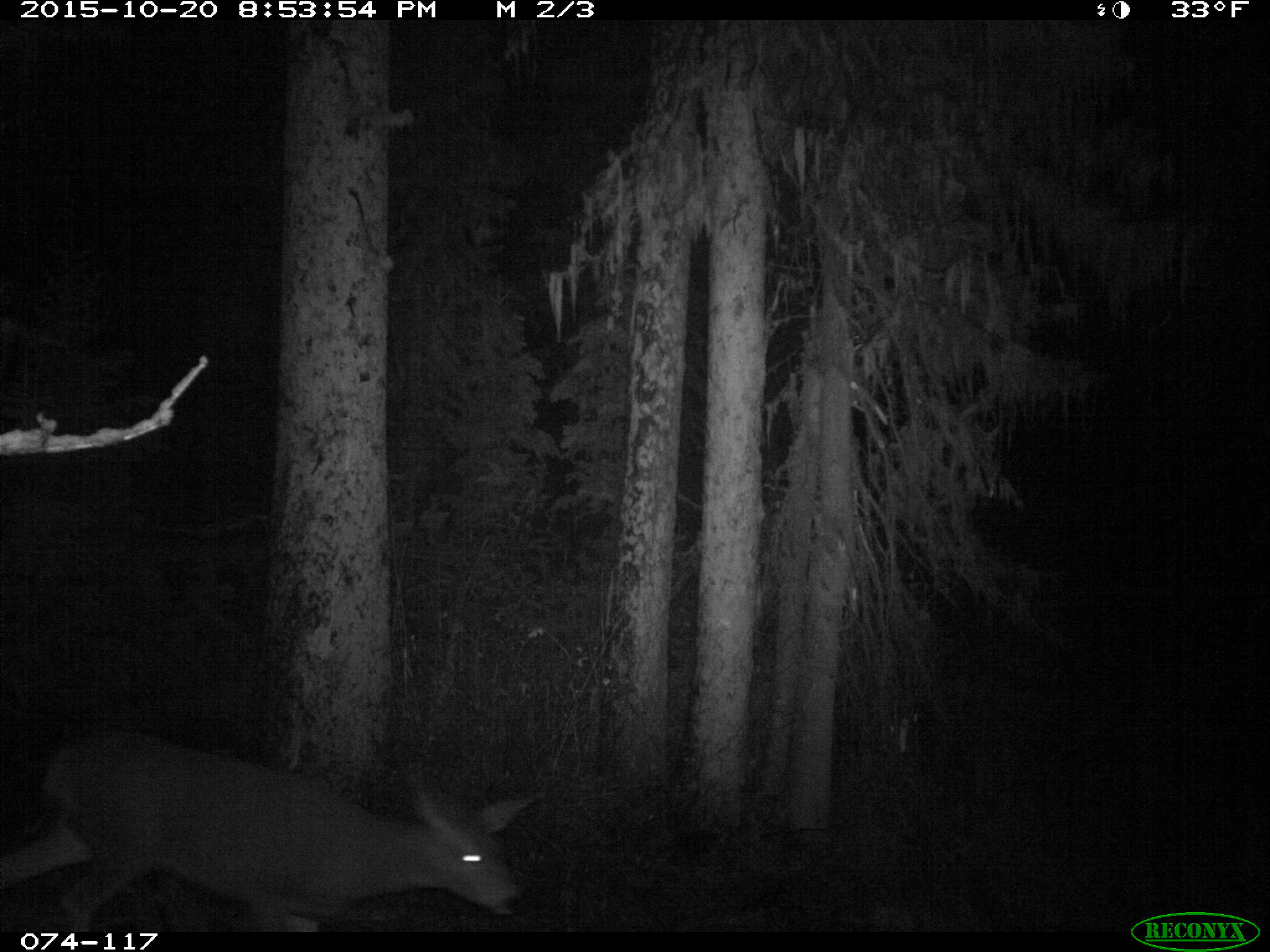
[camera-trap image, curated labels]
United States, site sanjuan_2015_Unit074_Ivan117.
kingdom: Animalia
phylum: Chordata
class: Mammalia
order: Artiodactyla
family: Cervidae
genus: Odocoileus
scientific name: Odocoileus hemionus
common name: mule deer